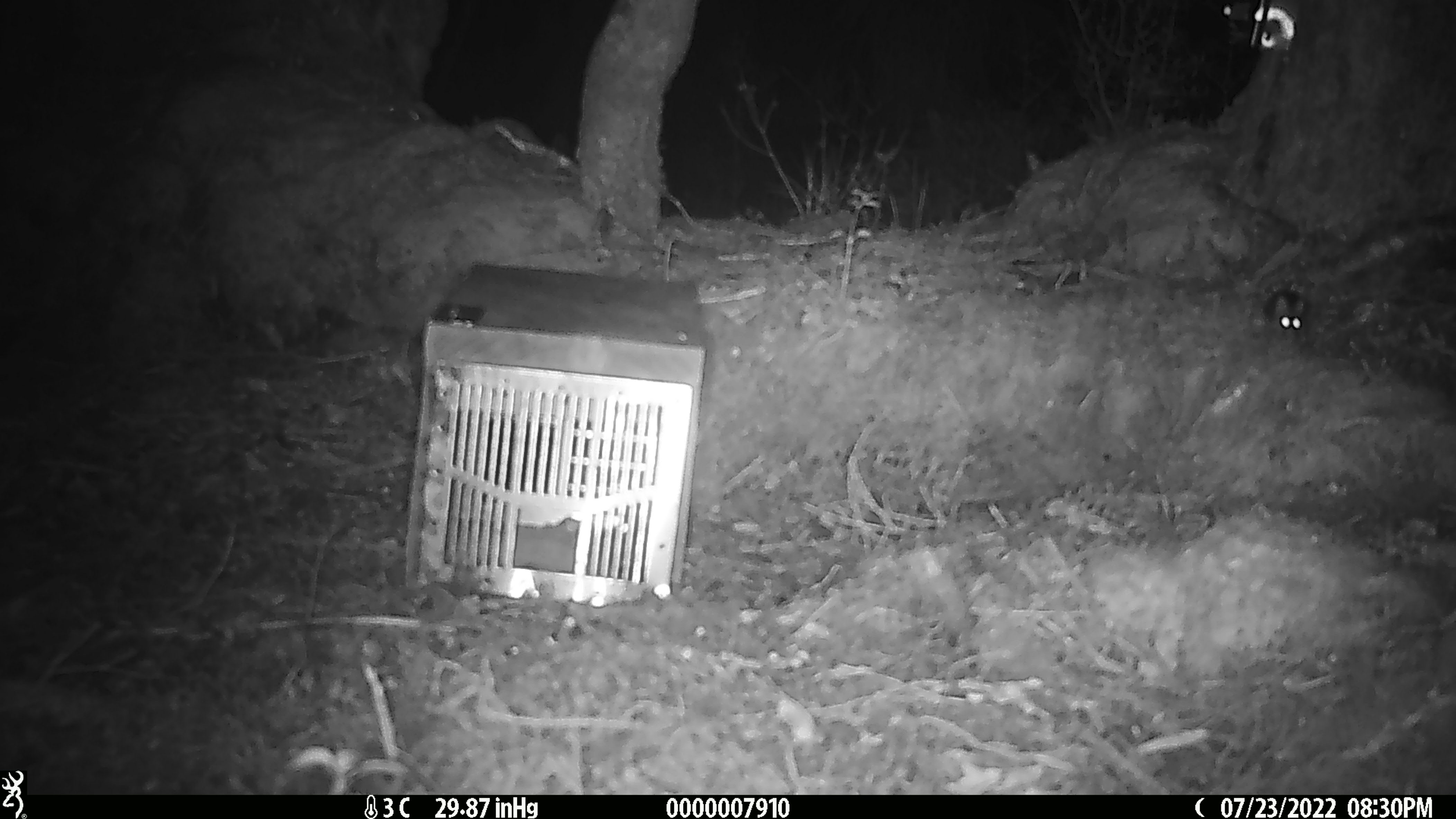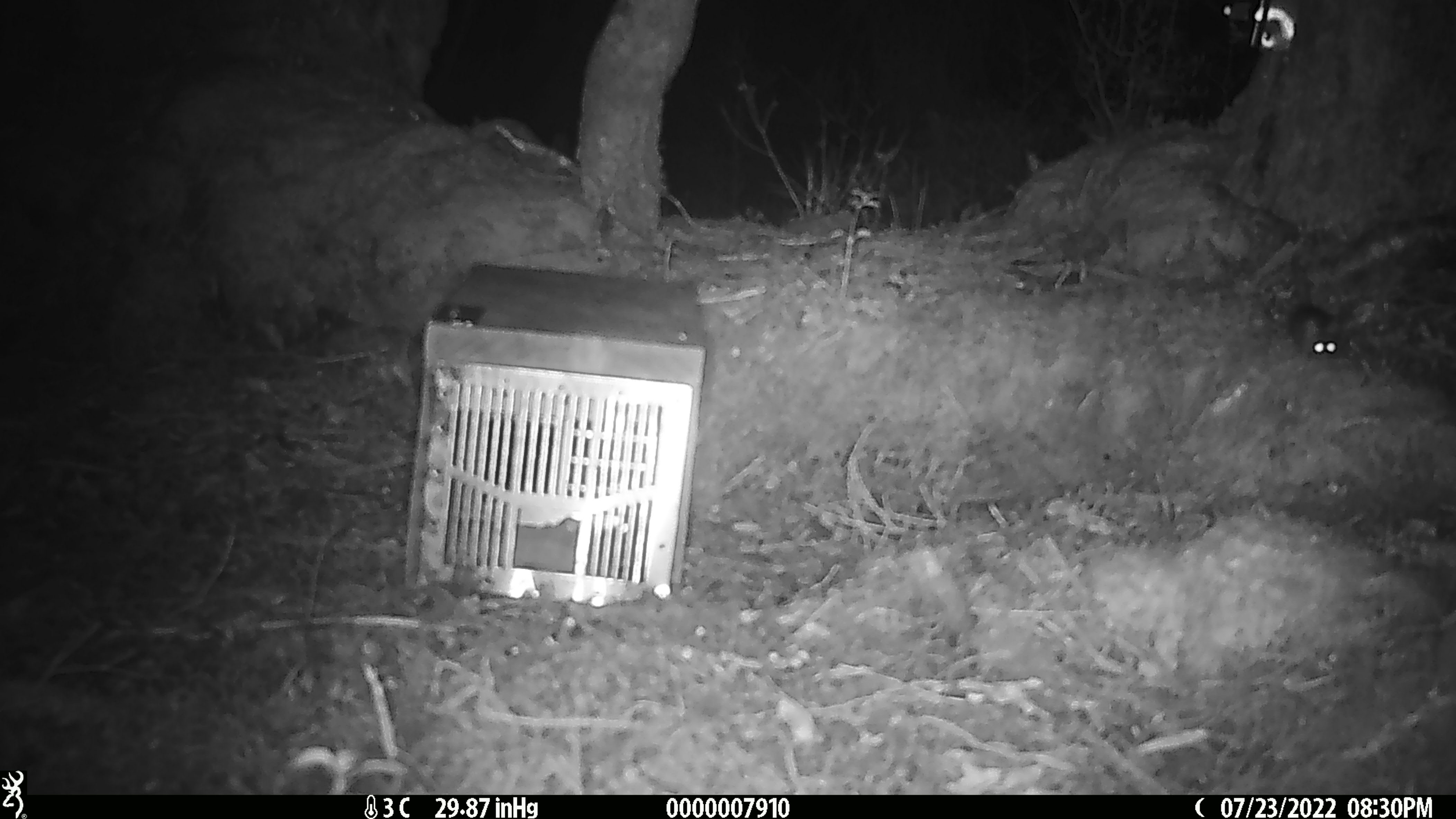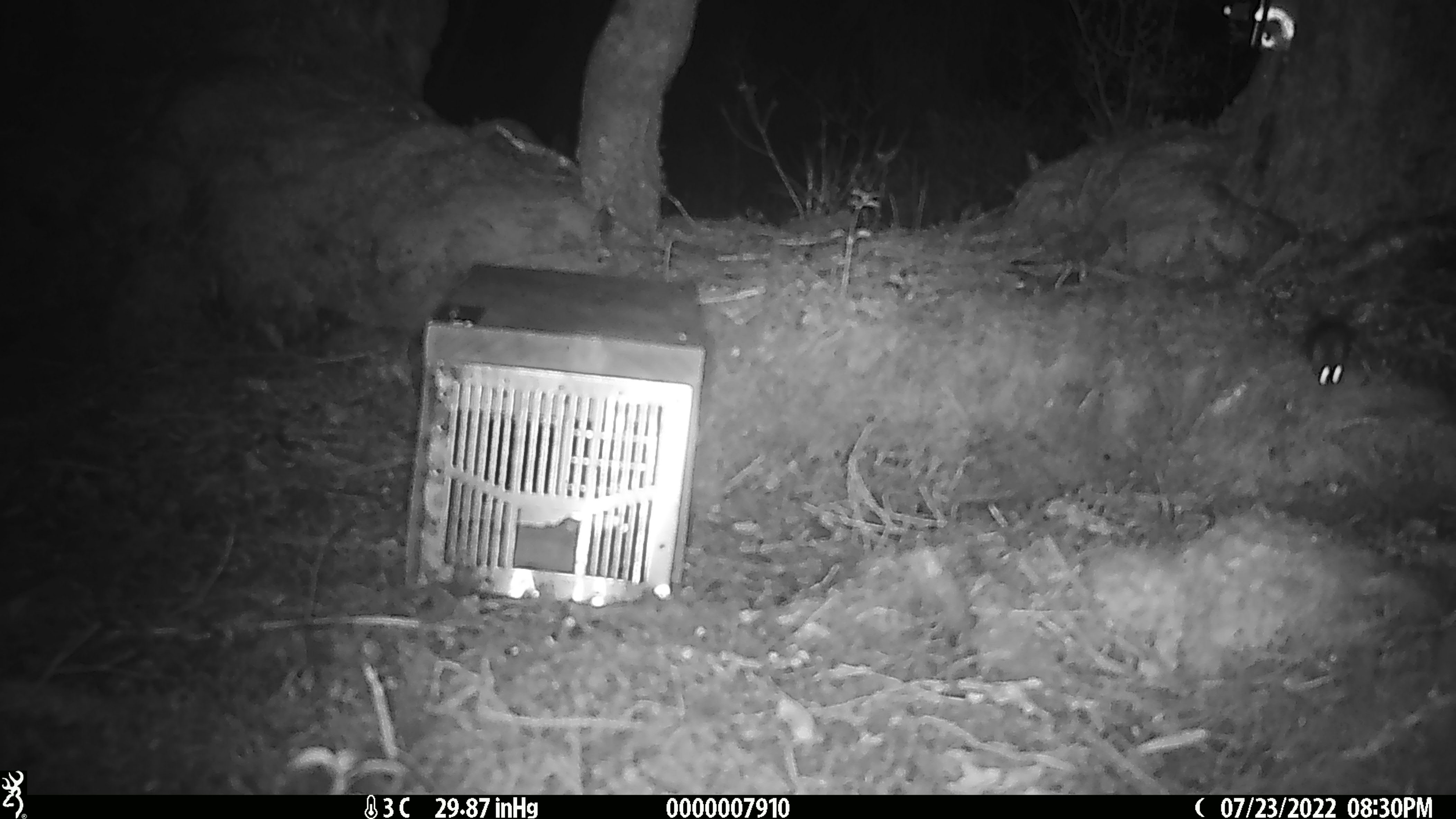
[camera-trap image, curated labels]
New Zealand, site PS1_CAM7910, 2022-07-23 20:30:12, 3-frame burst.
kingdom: Animalia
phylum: Chordata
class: Mammalia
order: Rodentia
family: Muridae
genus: Mus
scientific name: Mus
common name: mouse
Mouse (Mus).